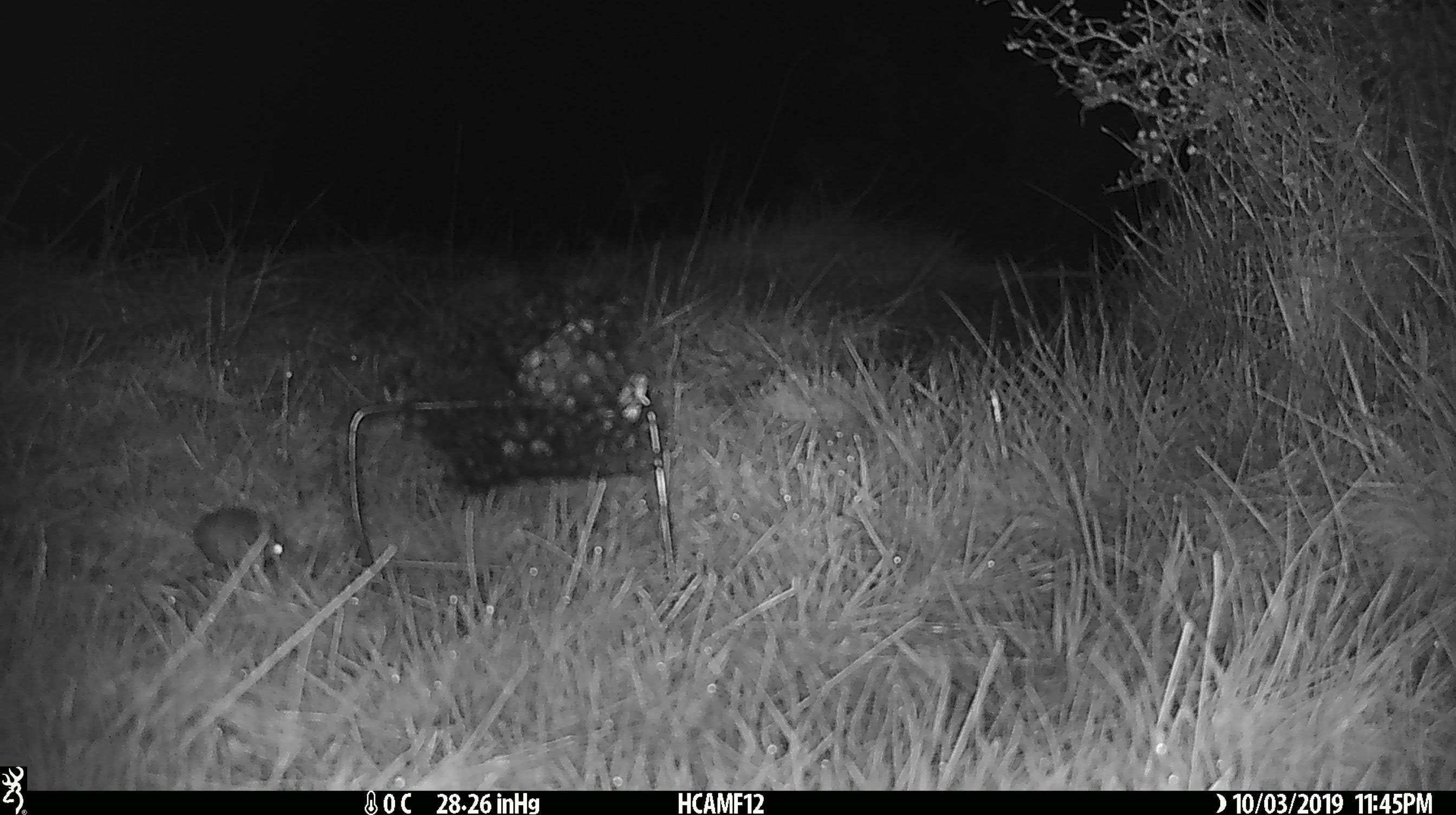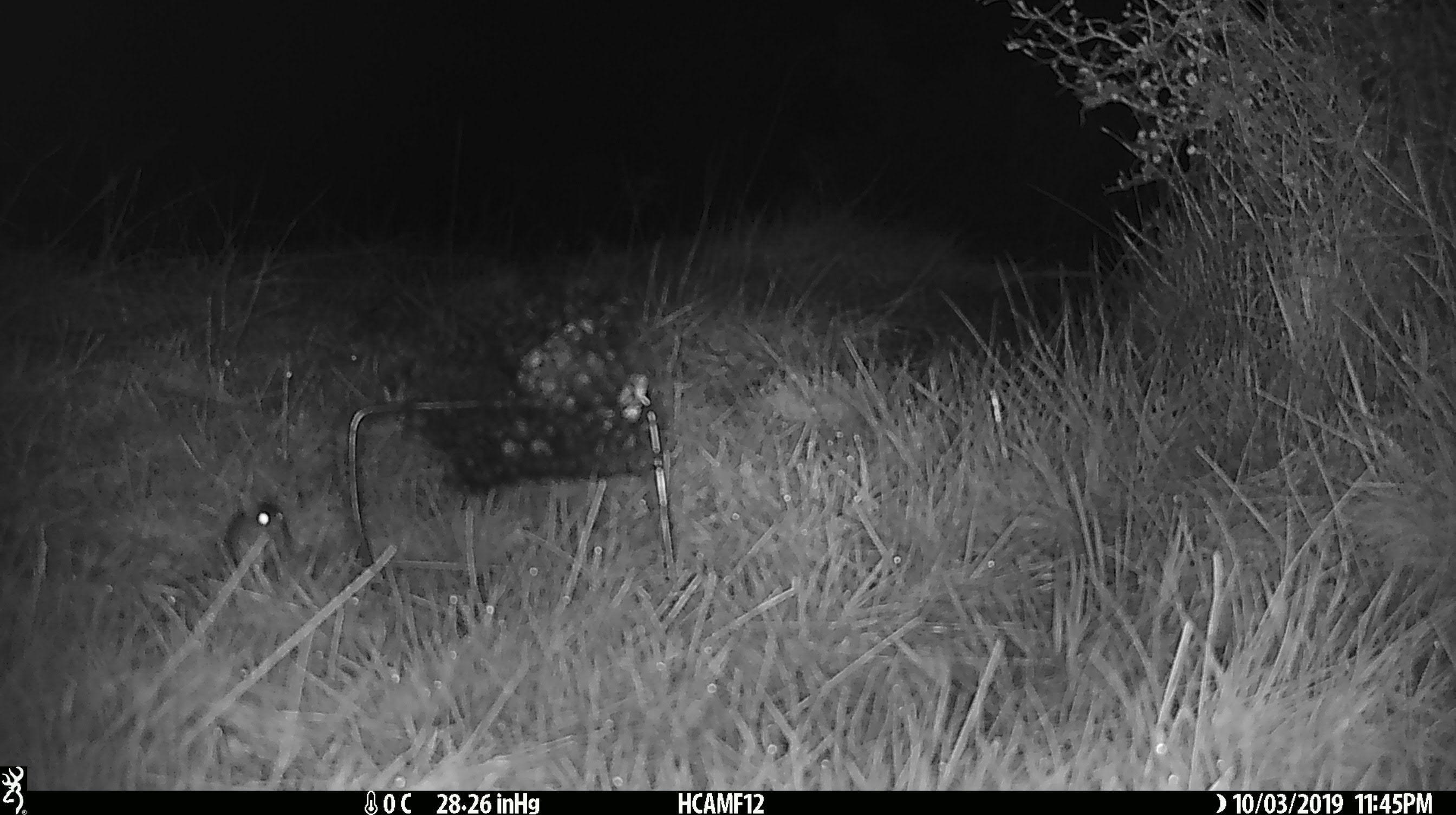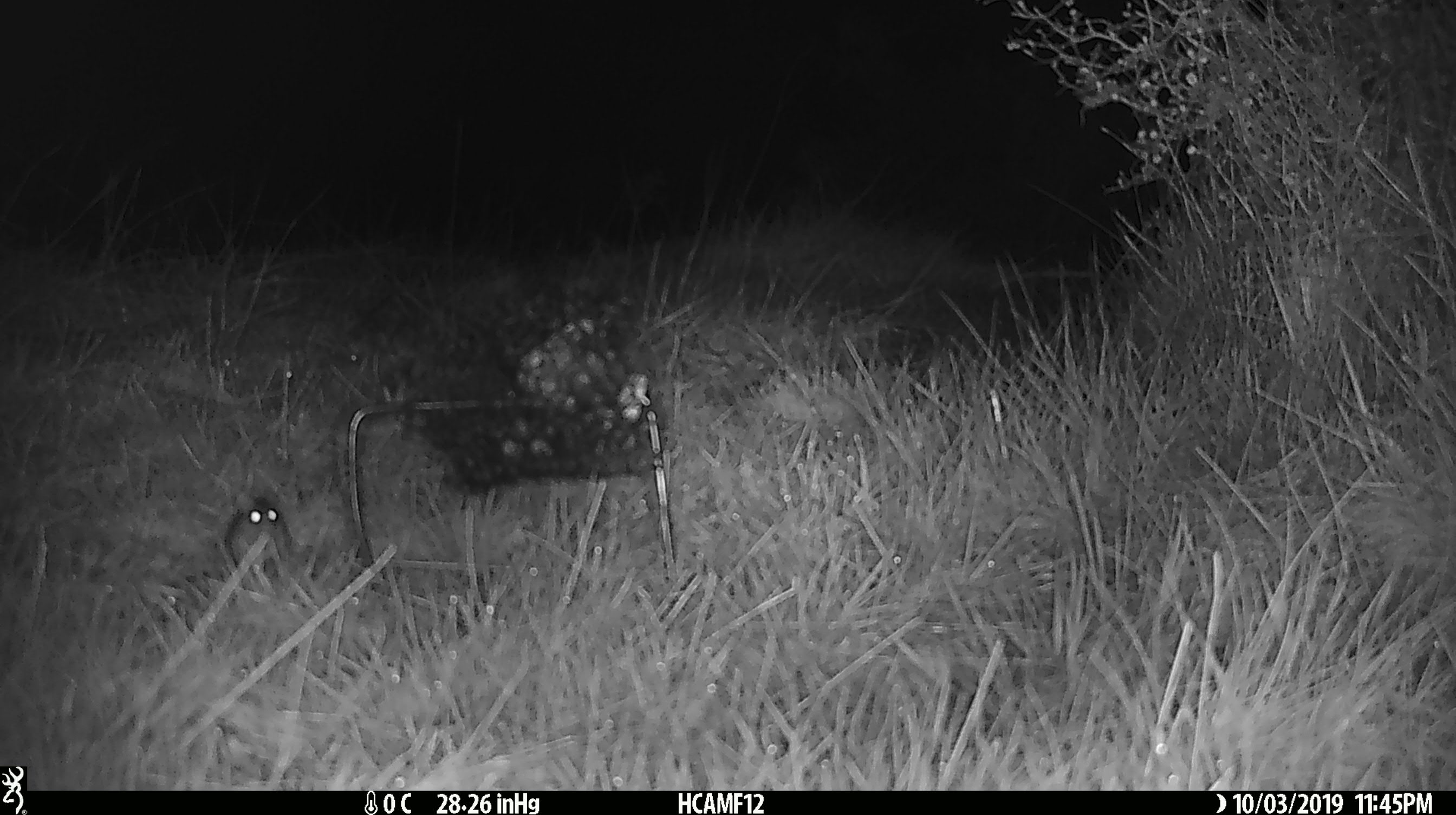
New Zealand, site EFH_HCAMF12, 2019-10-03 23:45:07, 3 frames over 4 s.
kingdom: Animalia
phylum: Chordata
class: Mammalia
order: Rodentia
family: Muridae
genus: Mus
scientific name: Mus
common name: mouse